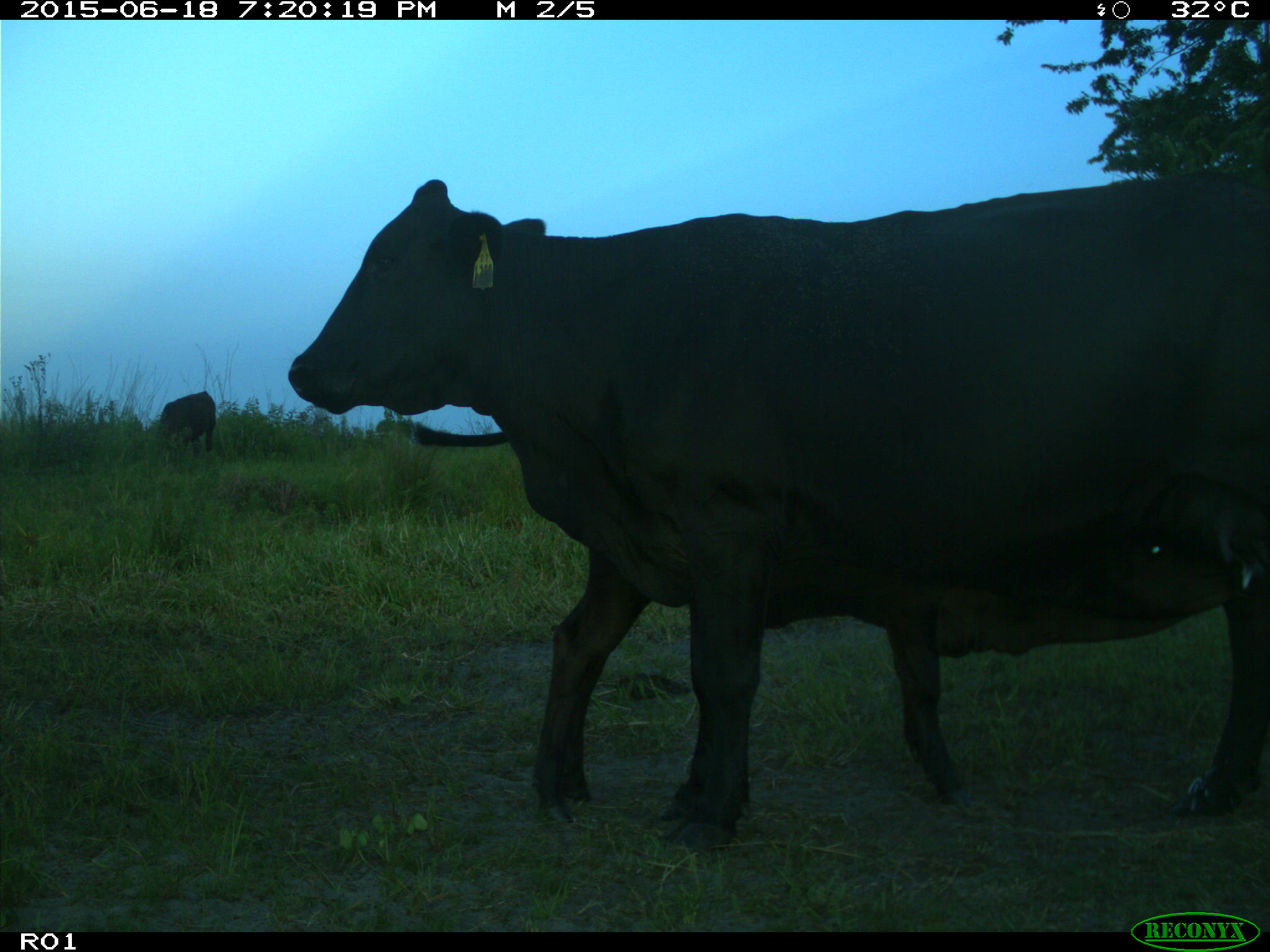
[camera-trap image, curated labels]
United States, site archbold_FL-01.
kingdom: Animalia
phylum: Chordata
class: Mammalia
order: Artiodactyla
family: Bovidae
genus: Bos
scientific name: Bos taurus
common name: domestic cow